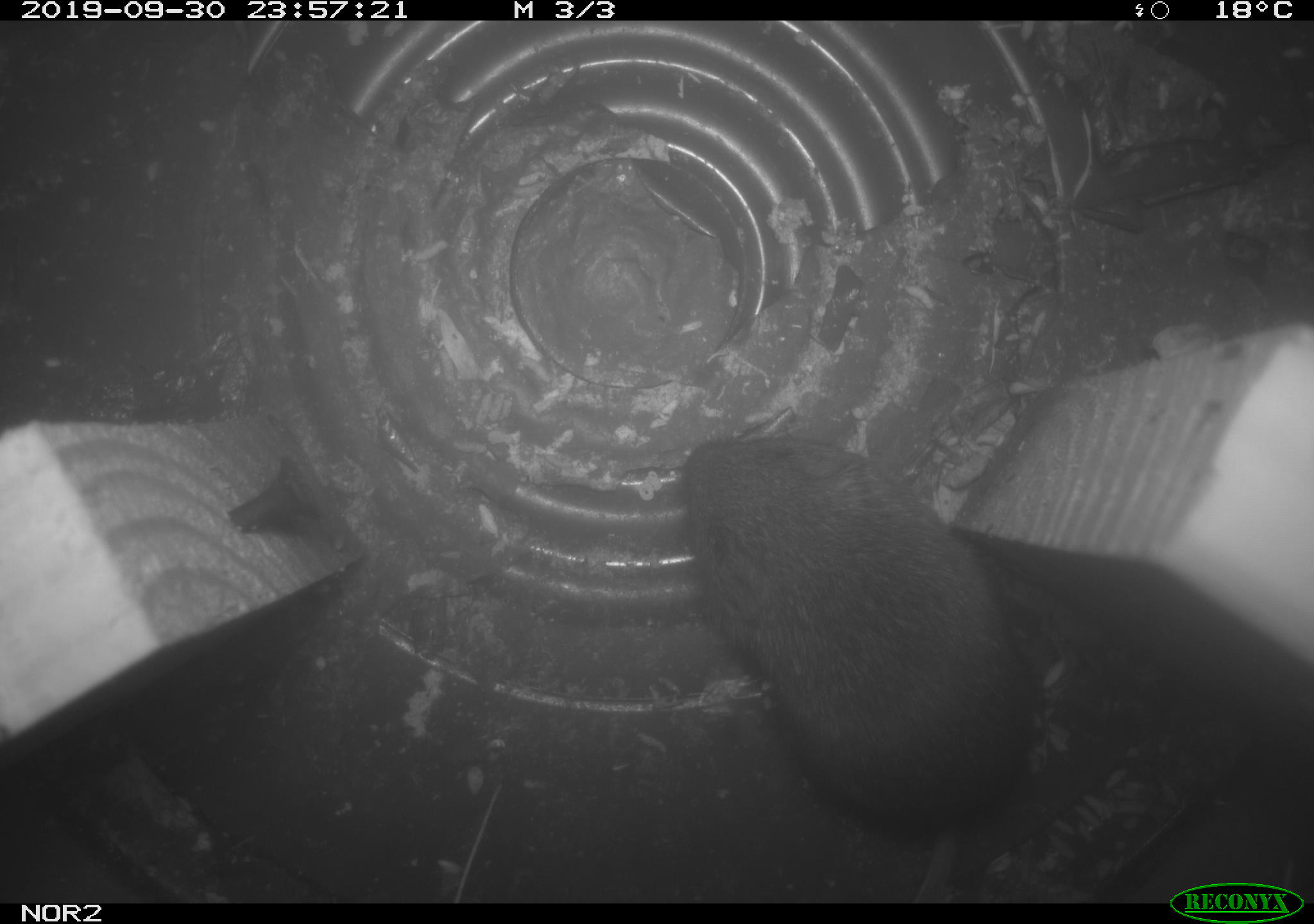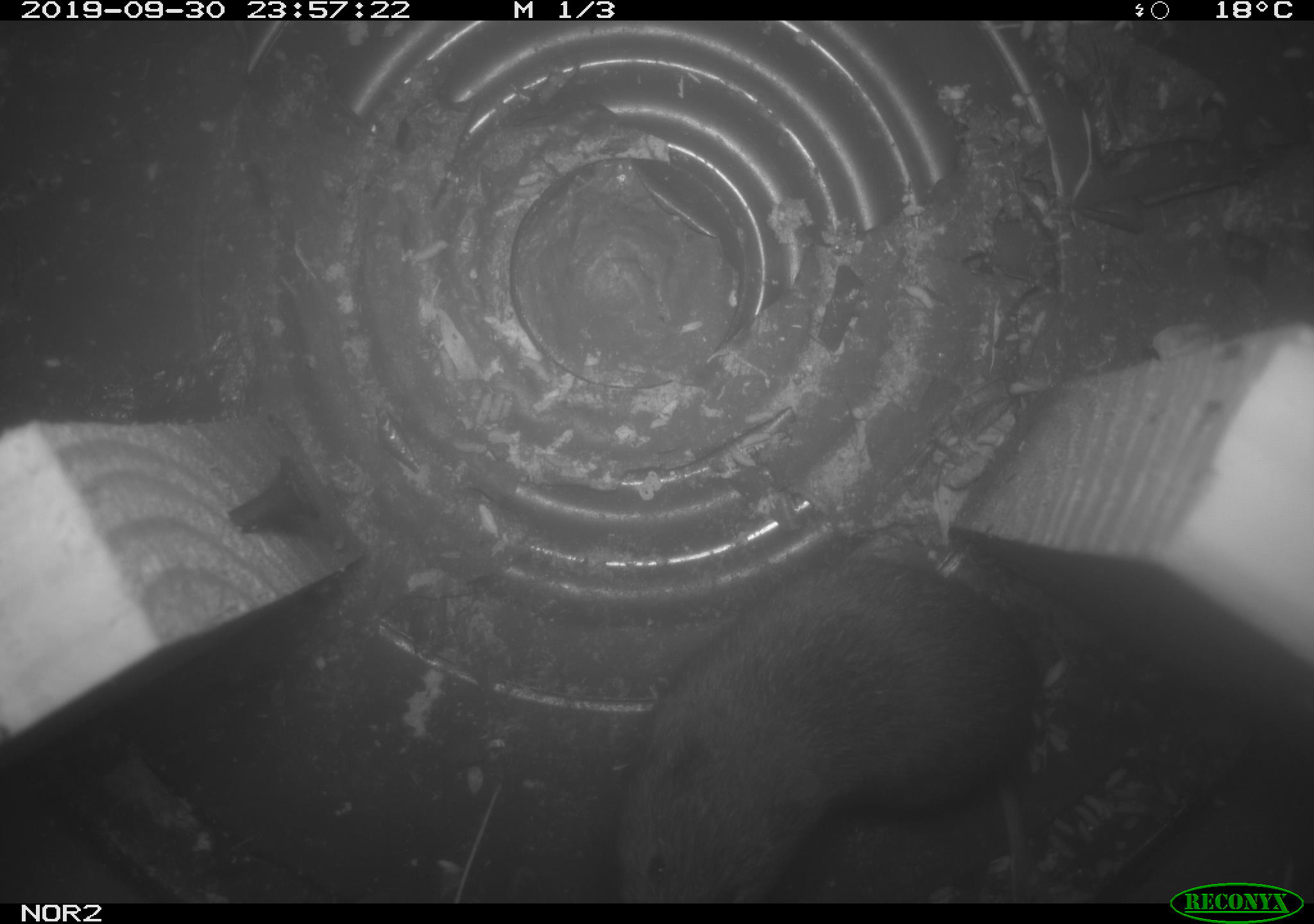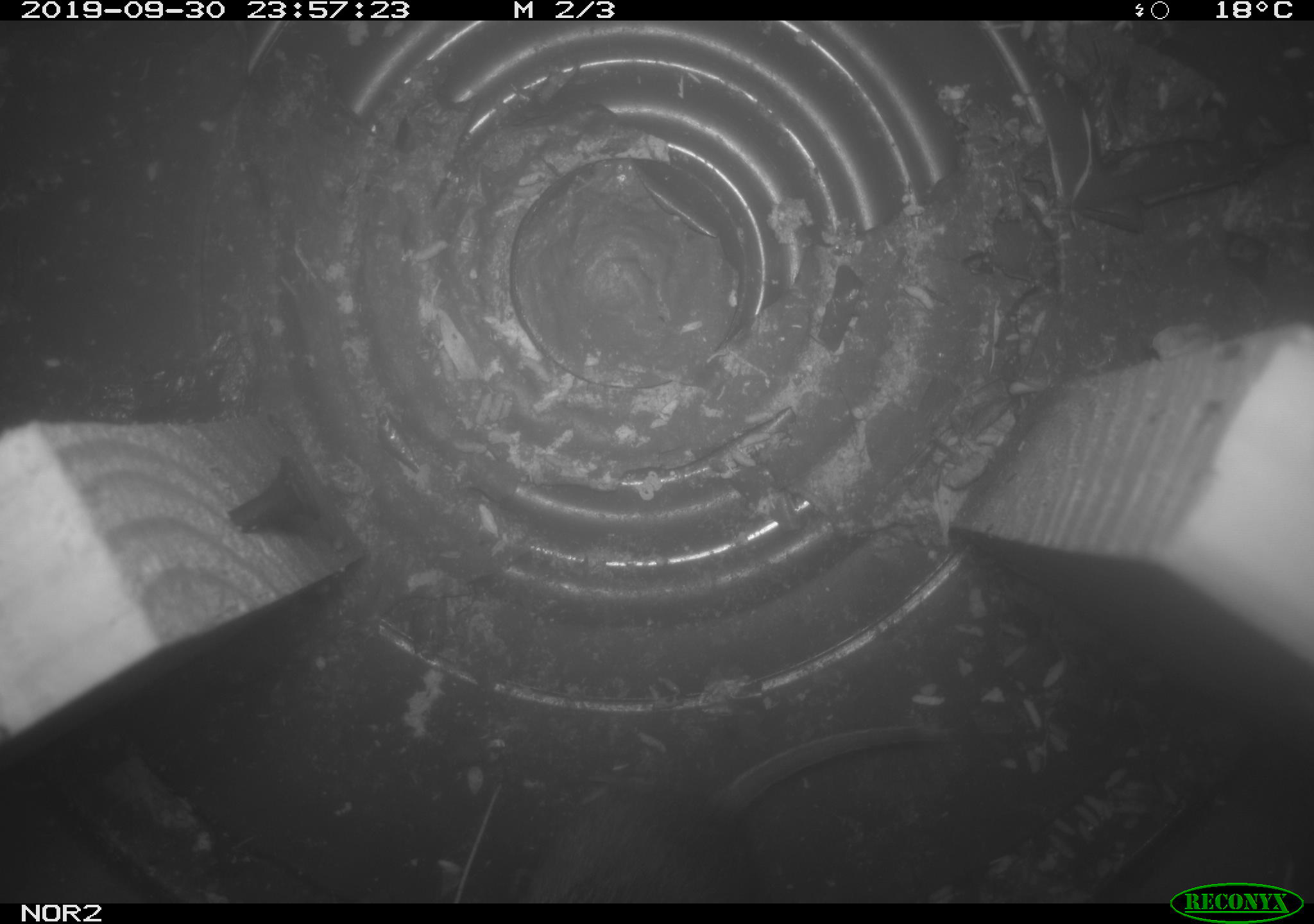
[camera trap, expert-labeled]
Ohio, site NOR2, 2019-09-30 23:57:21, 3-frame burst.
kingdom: Animalia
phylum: Chordata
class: Mammalia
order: Rodentia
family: Cricetidae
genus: Microtus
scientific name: Microtus pennsylvanicus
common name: meadow vole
Meadow vole (Microtus pennsylvanicus).